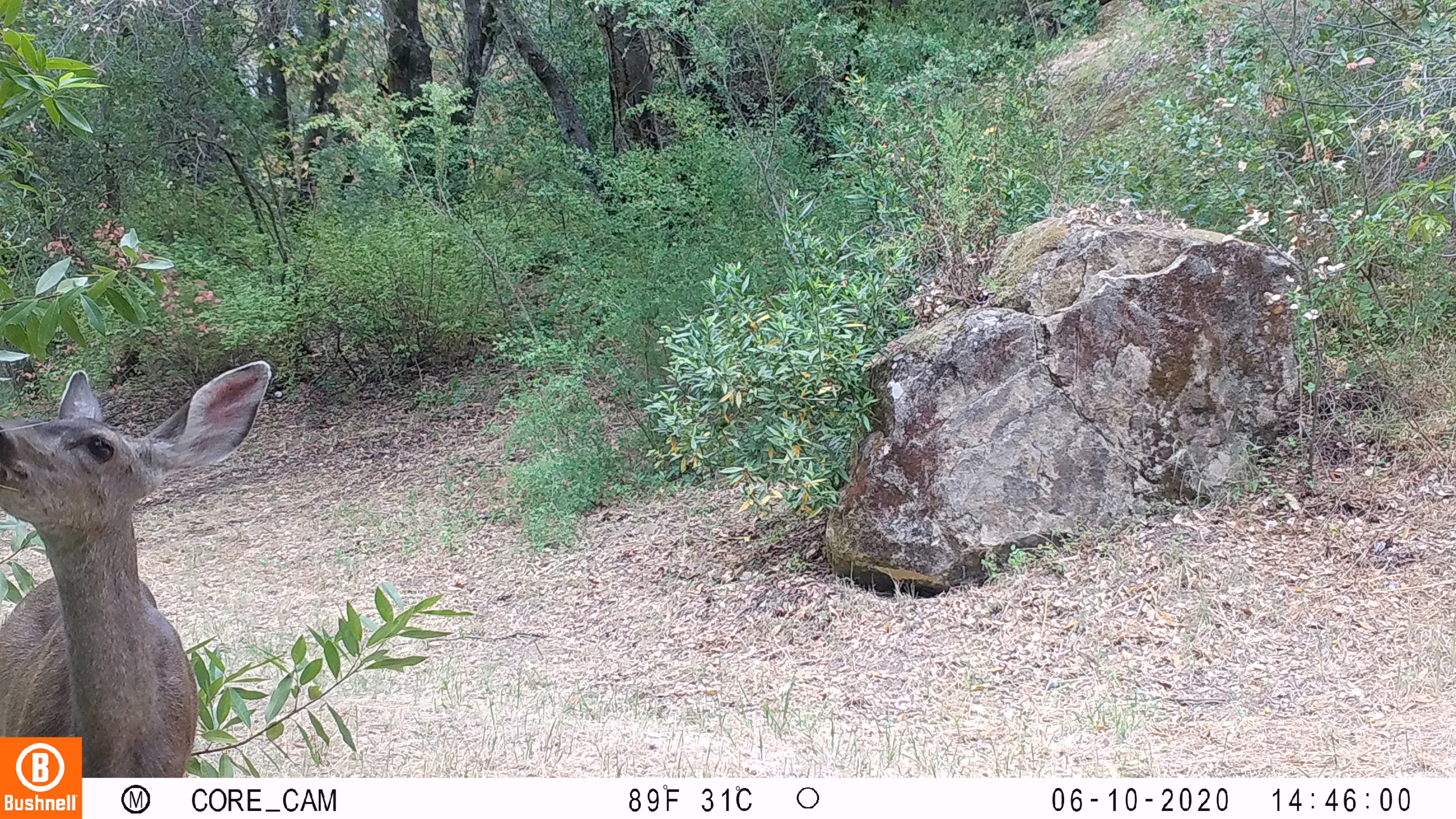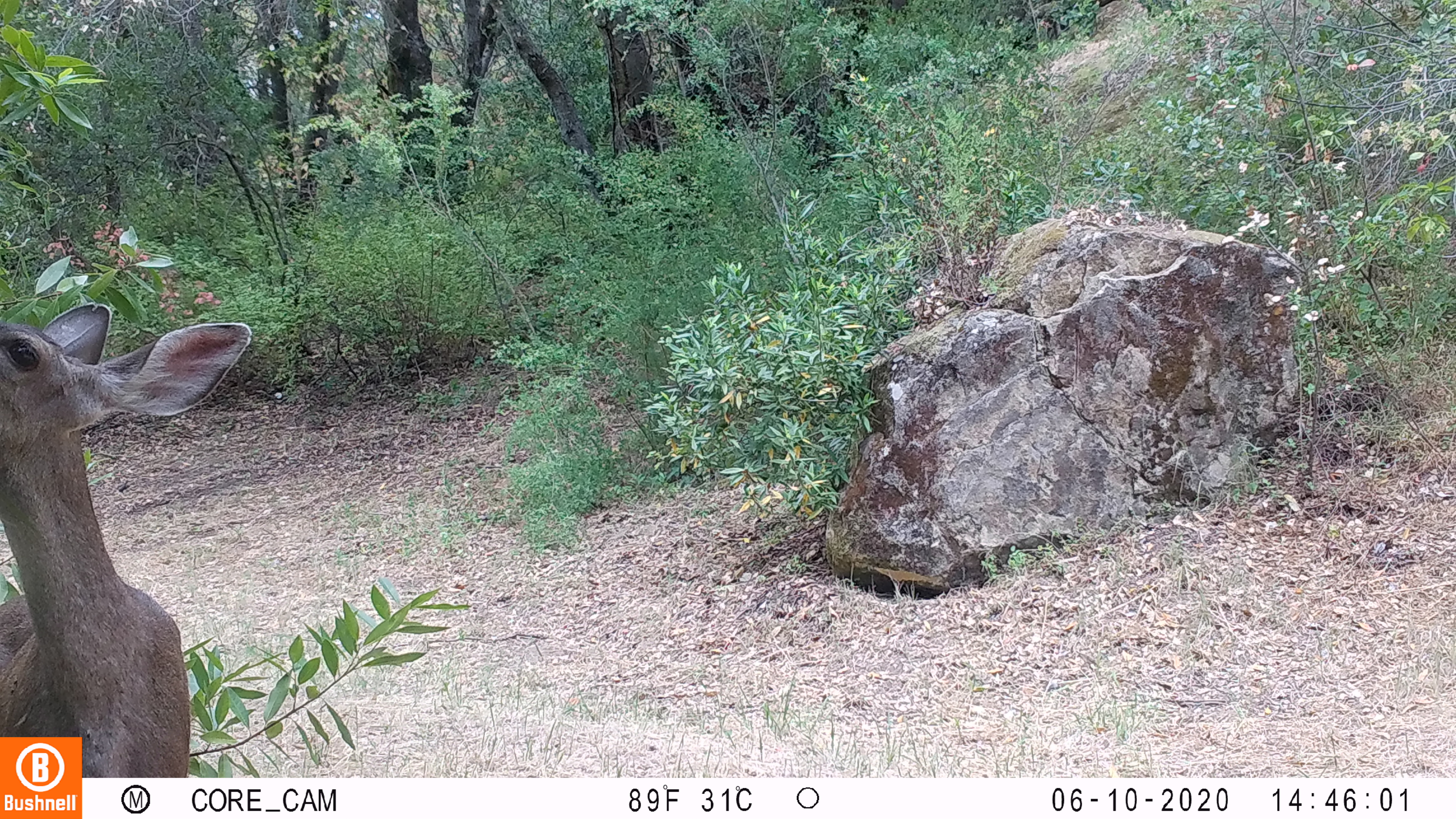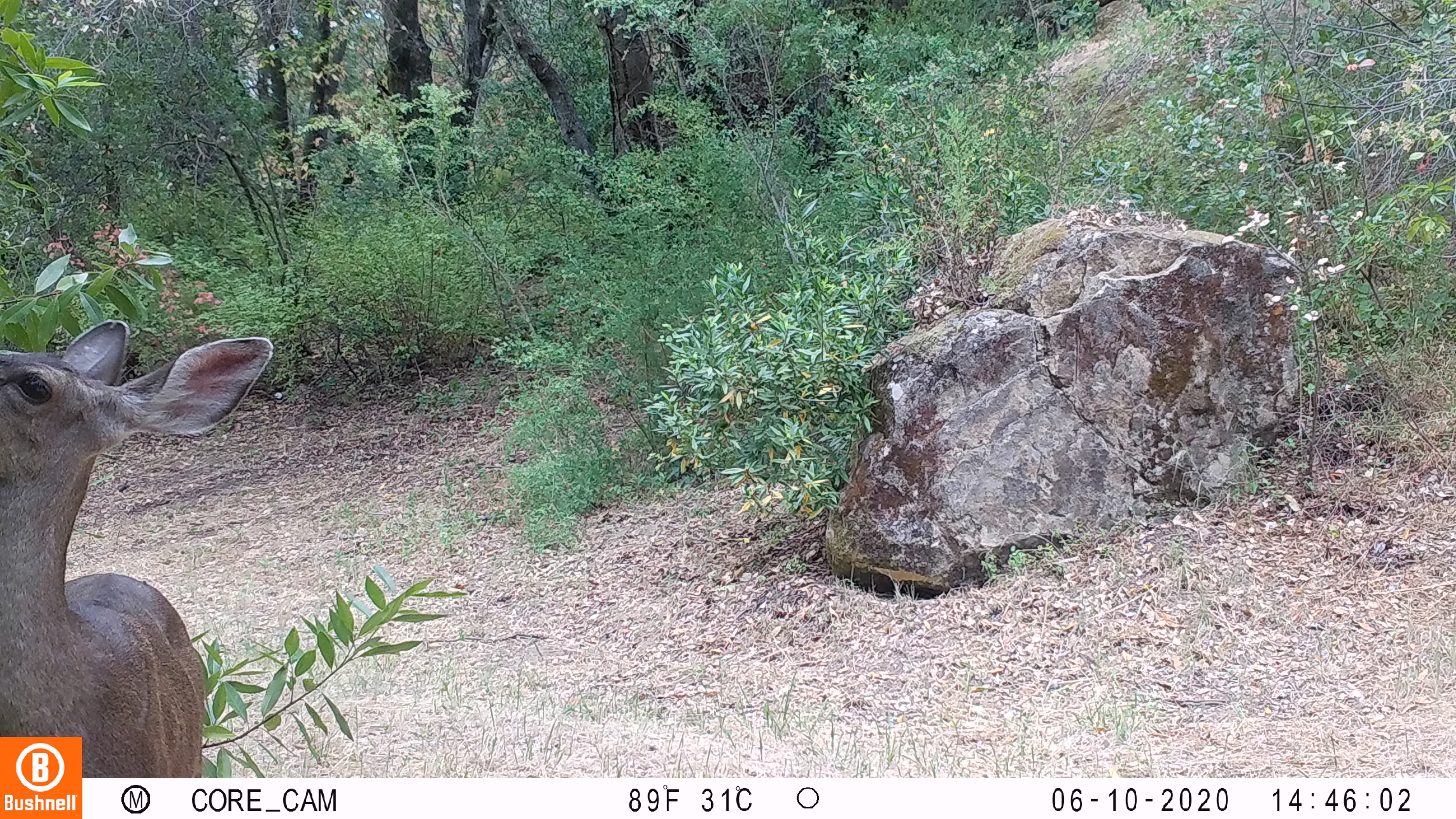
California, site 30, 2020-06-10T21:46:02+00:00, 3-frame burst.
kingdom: Animalia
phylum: Chordata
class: Mammalia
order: Artiodactyla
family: Cervidae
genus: Odocoileus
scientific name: Odocoileus hemionus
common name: mule deer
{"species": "mule deer (Odocoileus hemionus)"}